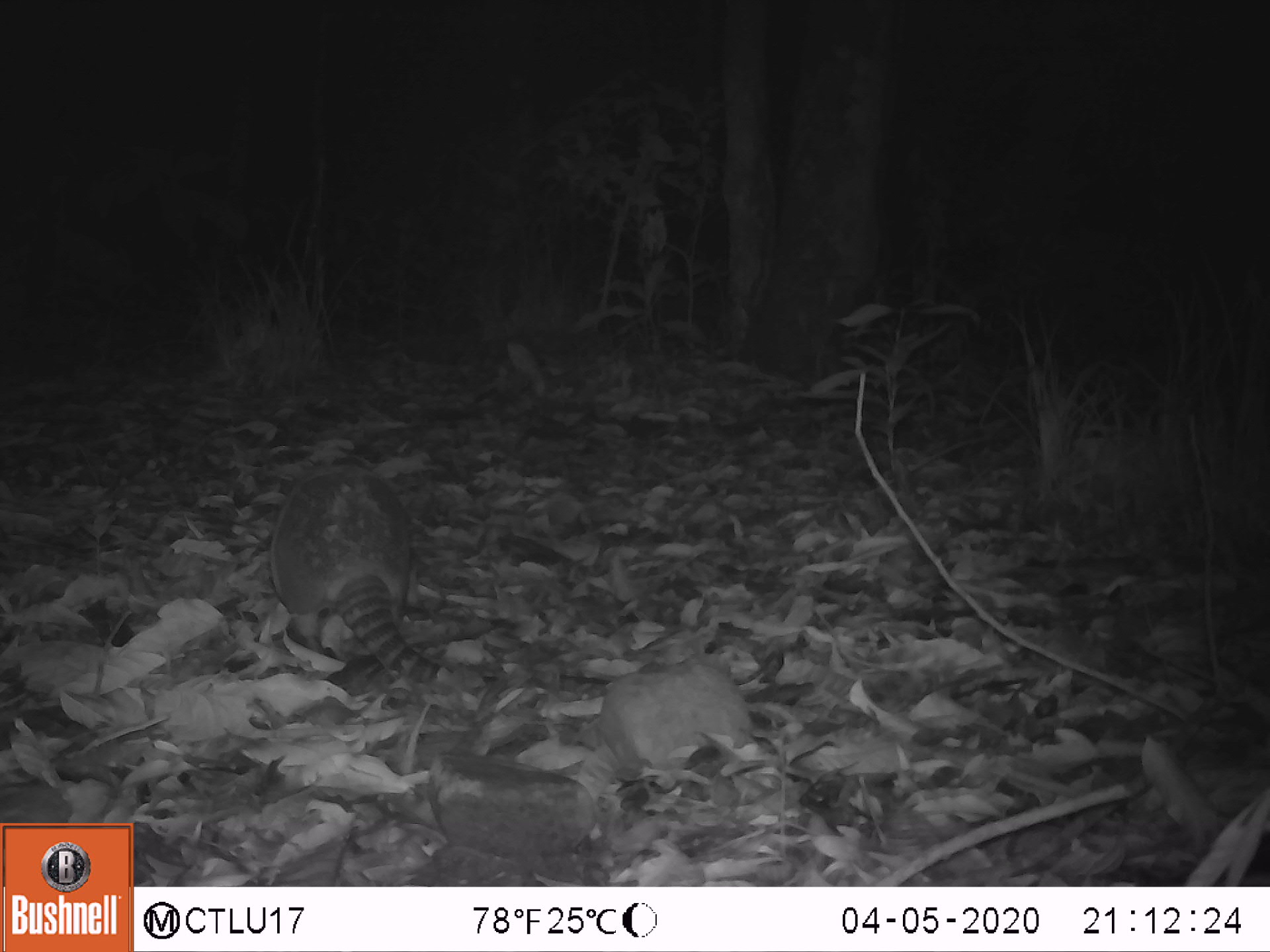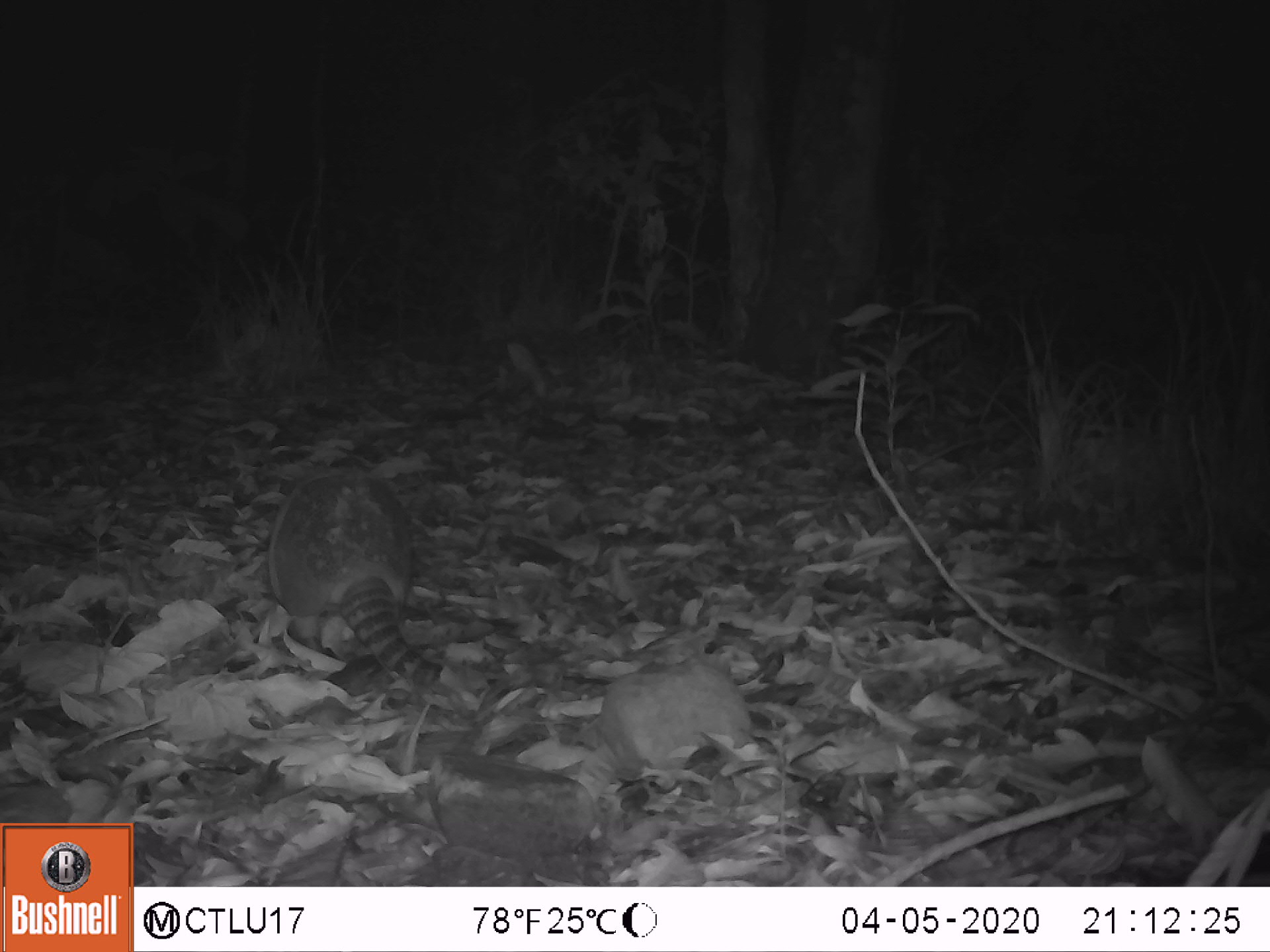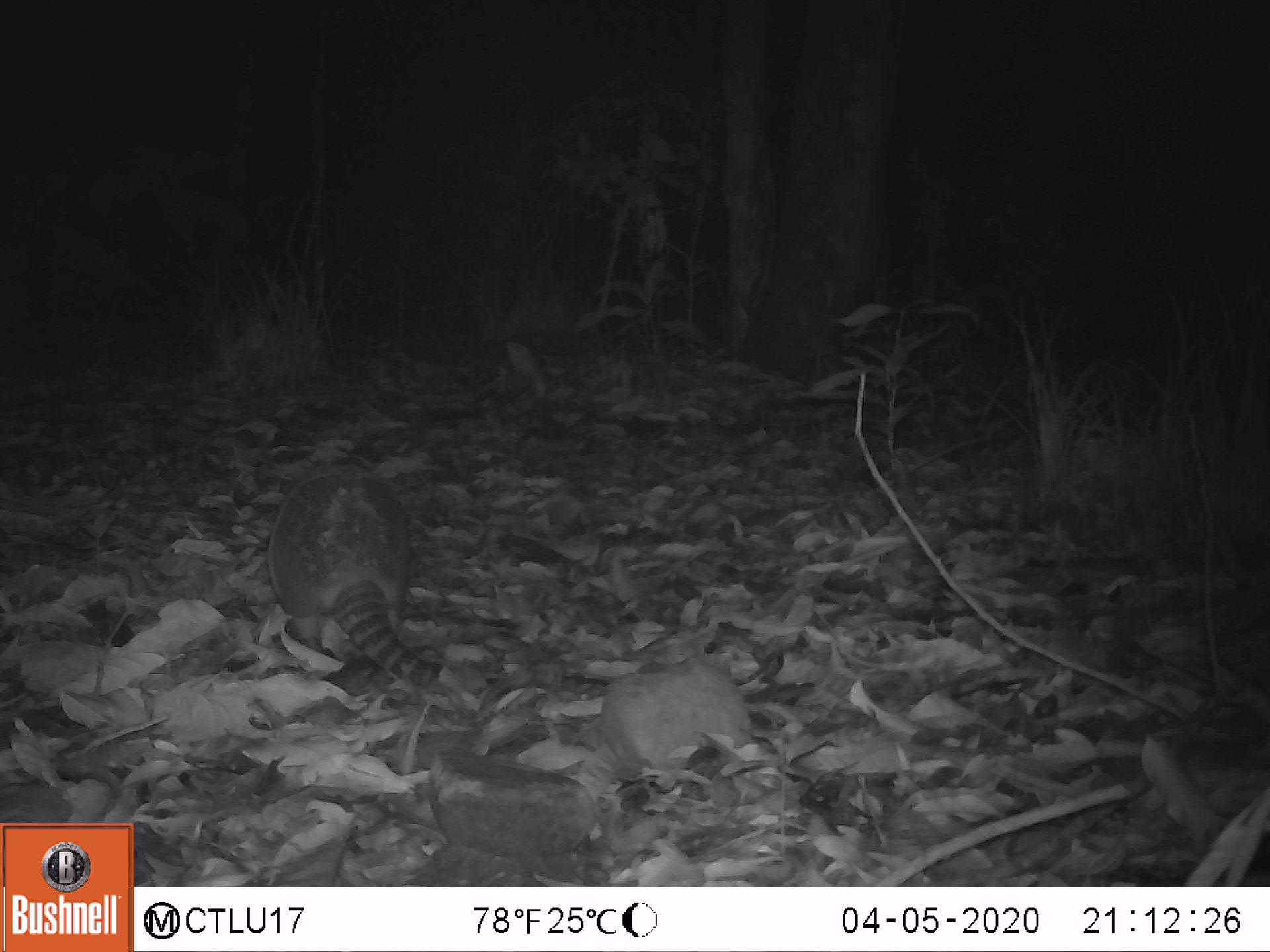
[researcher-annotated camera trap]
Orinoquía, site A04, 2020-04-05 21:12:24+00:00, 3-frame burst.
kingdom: Animalia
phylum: Chordata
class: Mammalia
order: Cingulata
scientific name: Cingulata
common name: armadillo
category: unknown armadillo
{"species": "unknown armadillo (armadillo) (Cingulata)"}